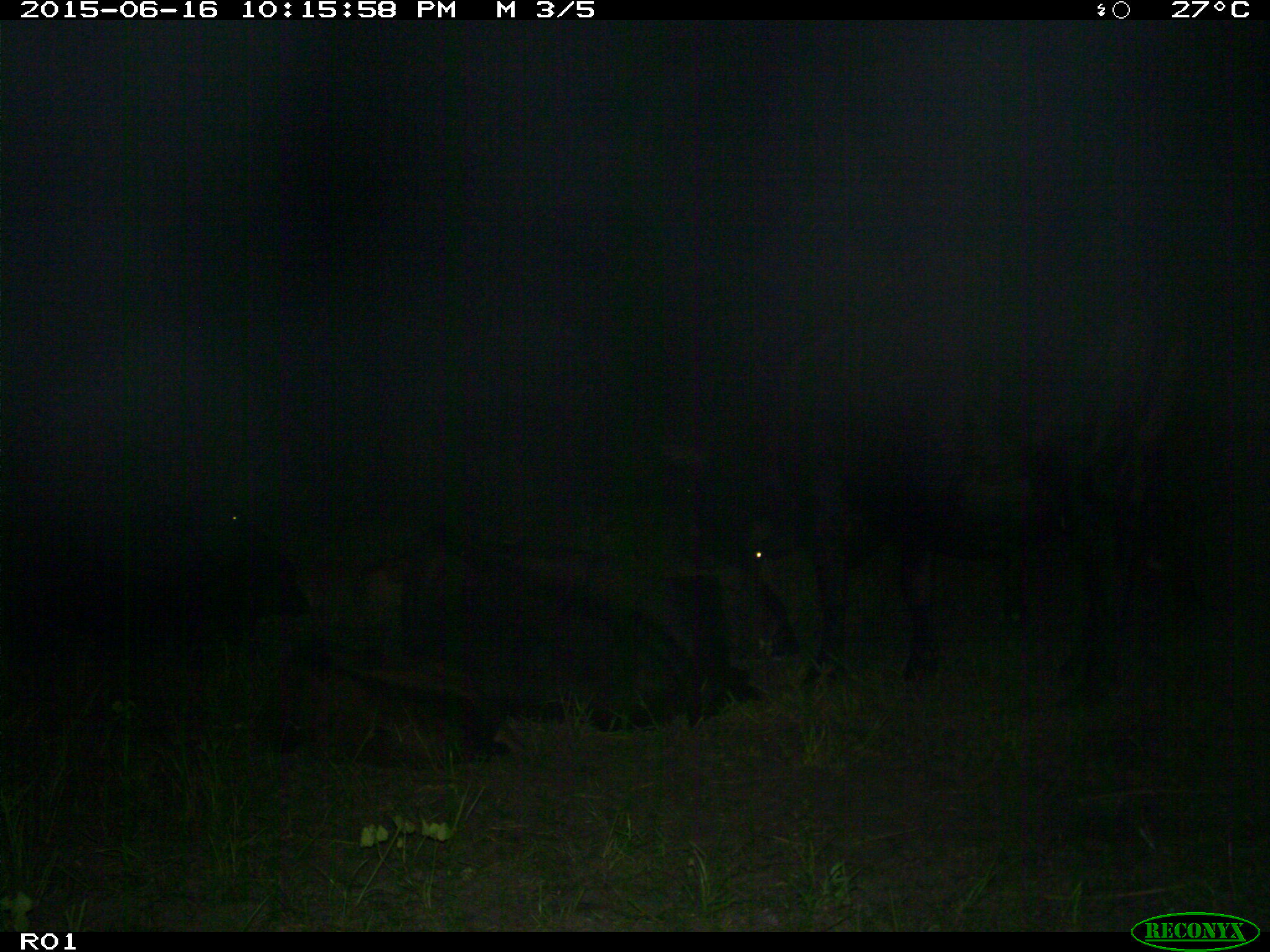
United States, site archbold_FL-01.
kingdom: Animalia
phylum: Chordata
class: Mammalia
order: Artiodactyla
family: Bovidae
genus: Bos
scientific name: Bos taurus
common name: domestic cow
Bos taurus (domestic cow).